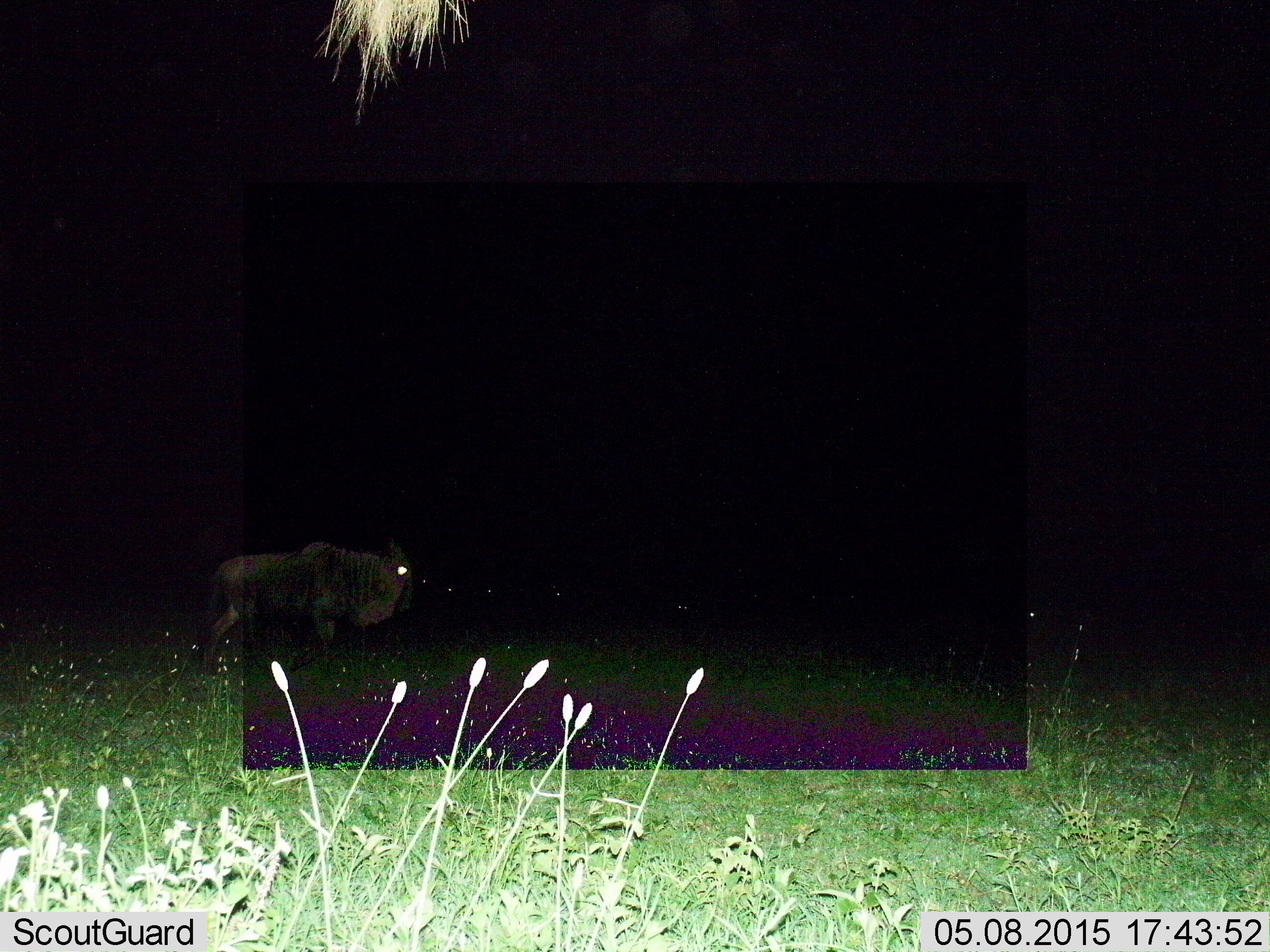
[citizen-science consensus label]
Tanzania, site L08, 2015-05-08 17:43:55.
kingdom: Animalia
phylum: Chordata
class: Mammalia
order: Artiodactyla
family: Bovidae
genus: Connochaetes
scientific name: Connochaetes taurinus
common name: blue wildebeest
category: wildebeest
Wildebeest (blue wildebeest) (Connochaetes taurinus), count 1. Behavior (volunteer vote fractions): standing 60%, resting 0%, moving 40%, interacting 0%. Young present (vote fraction): 0%. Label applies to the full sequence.